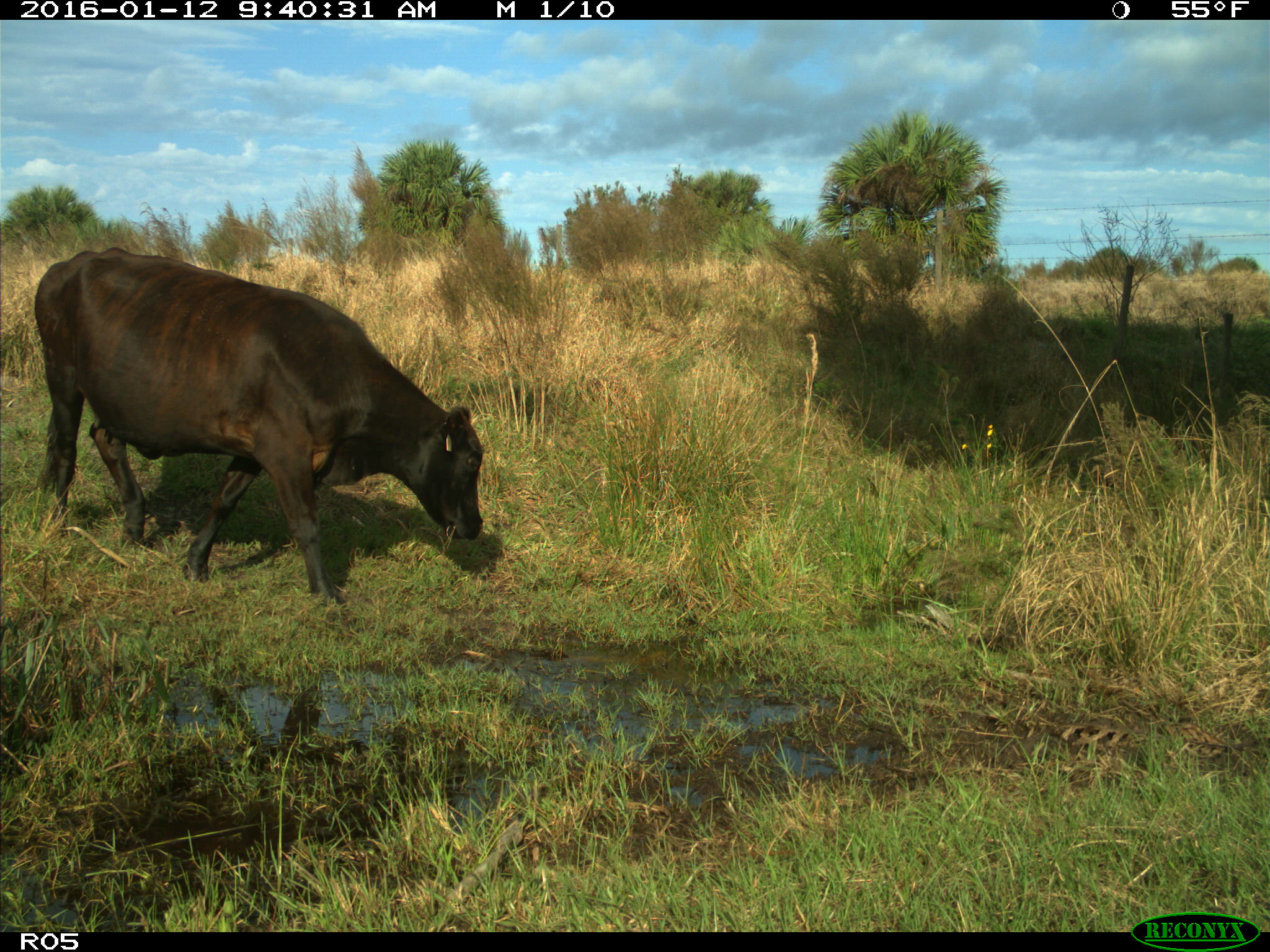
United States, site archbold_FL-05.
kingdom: Animalia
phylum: Chordata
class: Mammalia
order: Artiodactyla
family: Bovidae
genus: Bos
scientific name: Bos taurus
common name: domestic cow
Bos taurus (domestic cow).